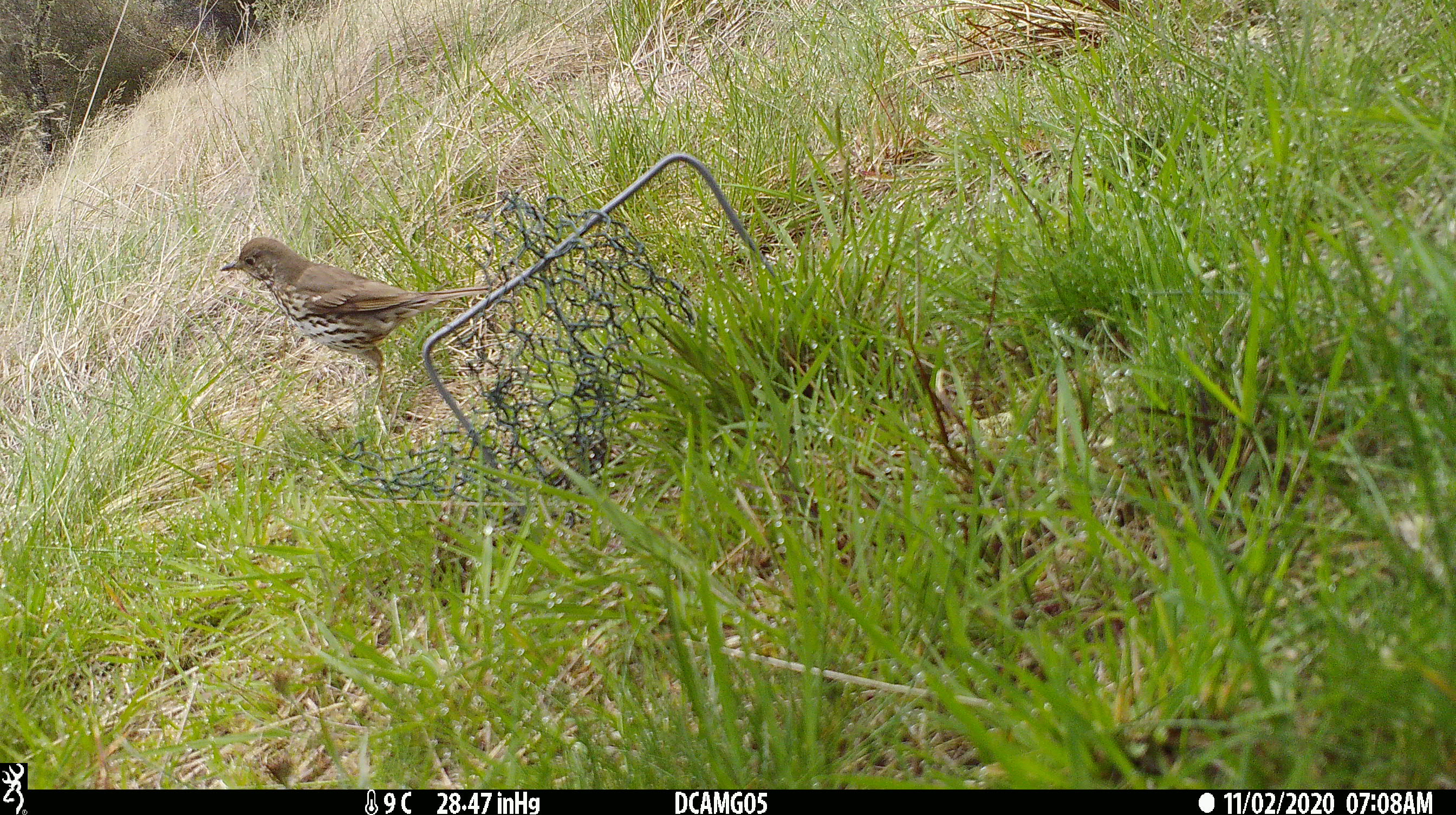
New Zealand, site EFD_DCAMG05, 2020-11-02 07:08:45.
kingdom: Animalia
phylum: Chordata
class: Aves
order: Passeriformes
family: Turdidae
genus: Turdus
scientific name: Turdus philomelos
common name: song thrush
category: thrush